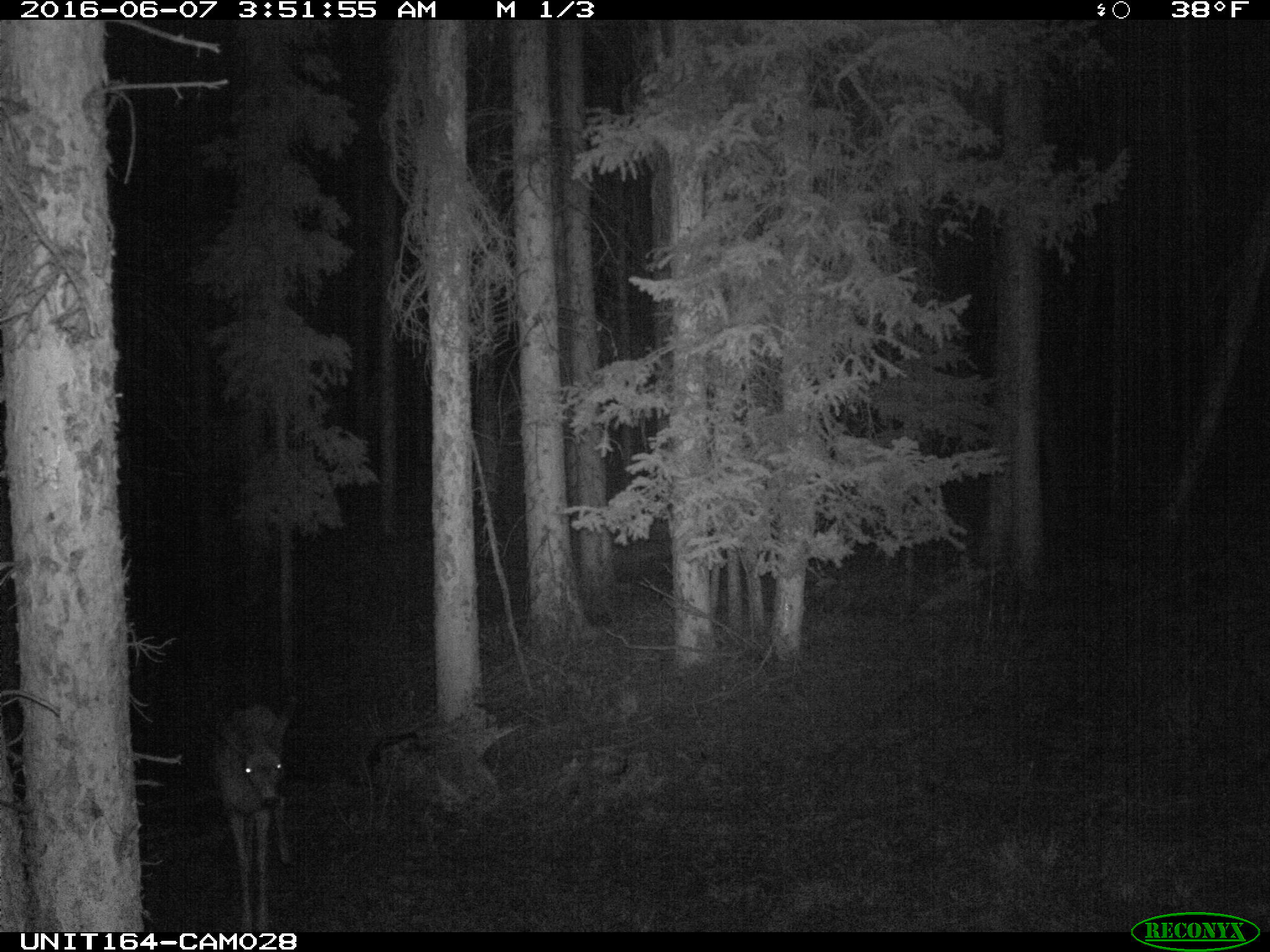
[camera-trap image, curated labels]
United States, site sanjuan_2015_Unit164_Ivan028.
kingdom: Animalia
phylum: Chordata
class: Mammalia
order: Artiodactyla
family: Cervidae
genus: Odocoileus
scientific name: Odocoileus hemionus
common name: mule deer